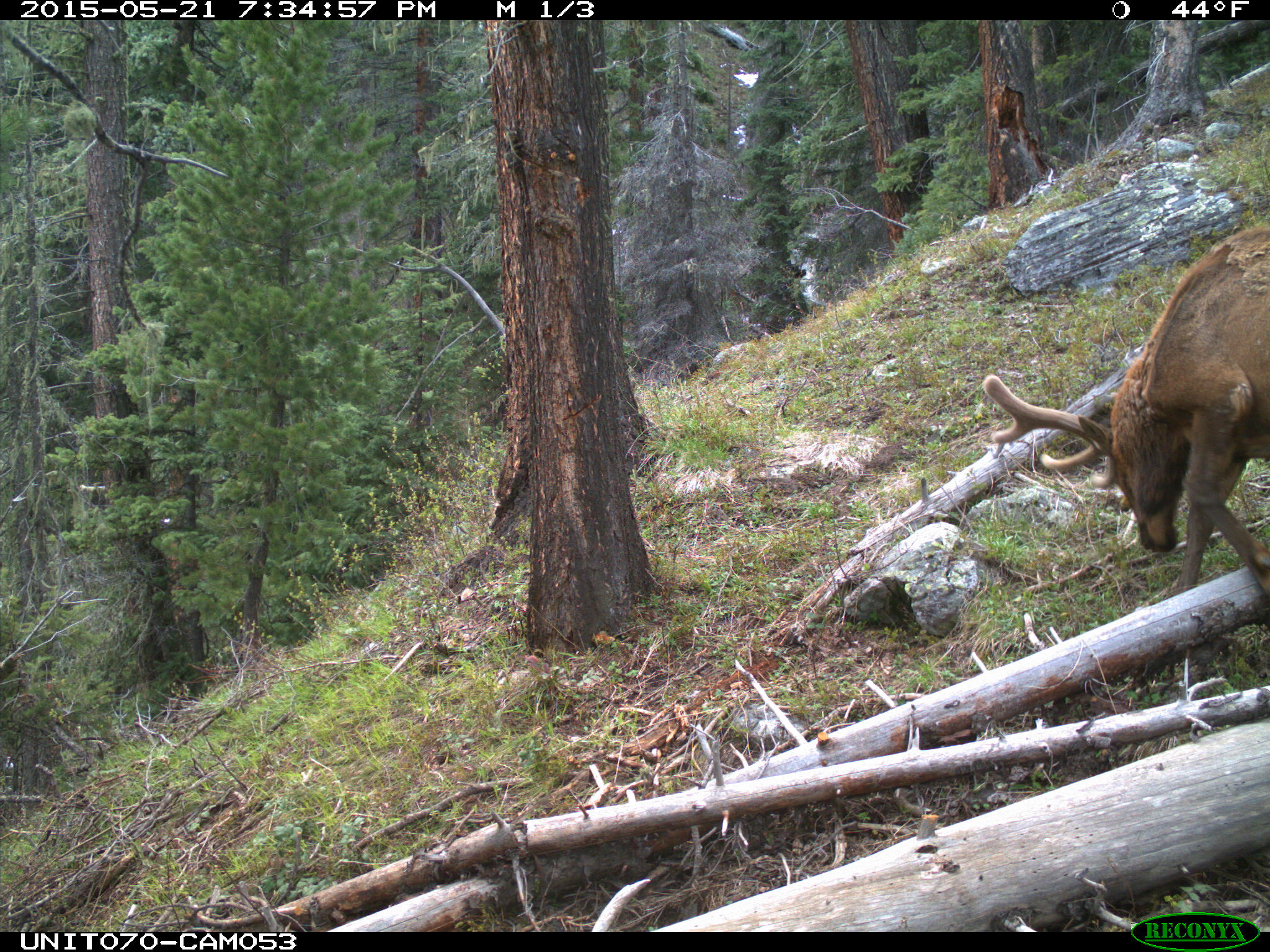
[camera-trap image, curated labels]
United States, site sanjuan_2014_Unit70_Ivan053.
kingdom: Animalia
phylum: Chordata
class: Mammalia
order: Artiodactyla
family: Cervidae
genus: Cervus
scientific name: Cervus elaphus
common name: red deer